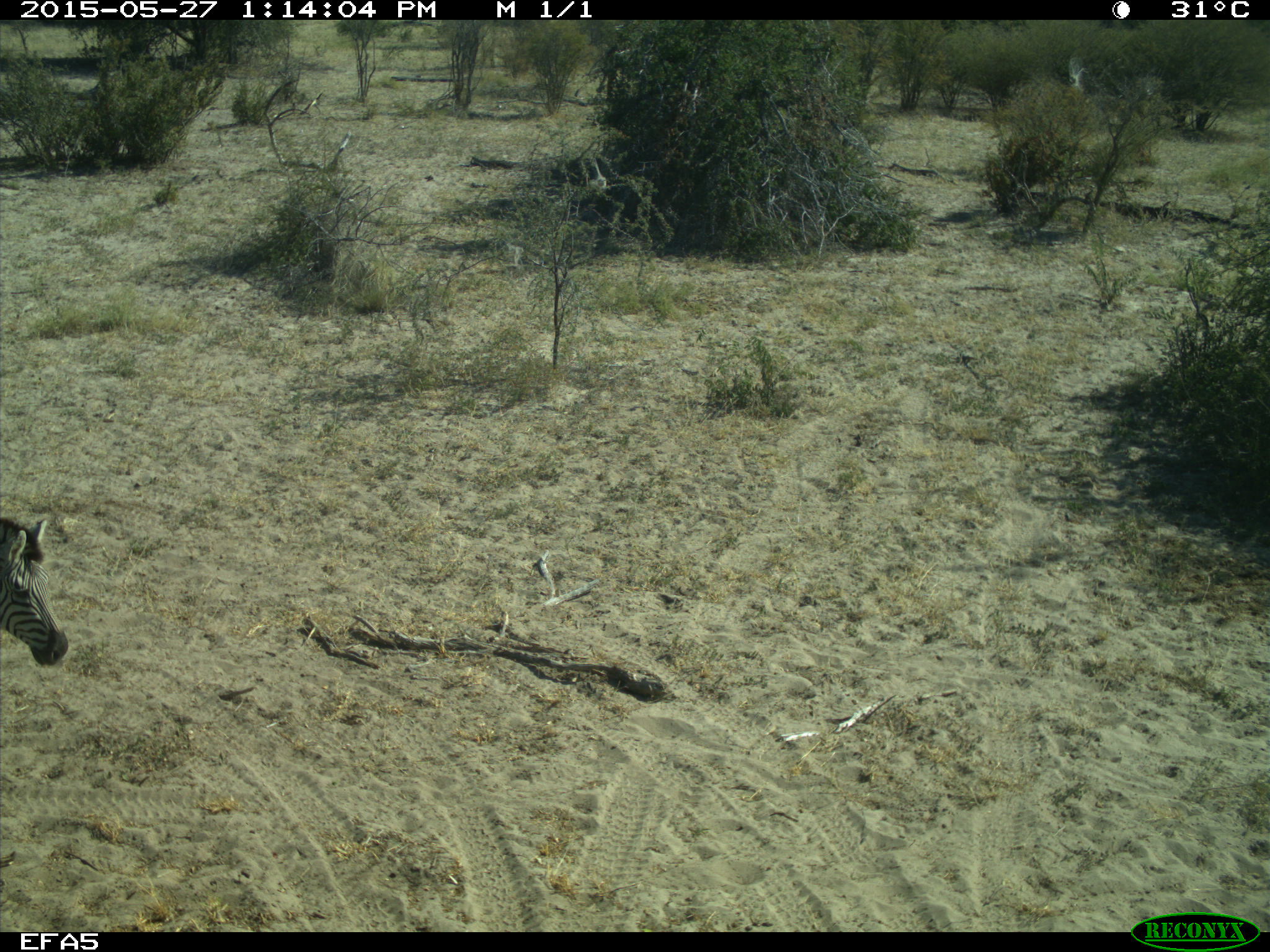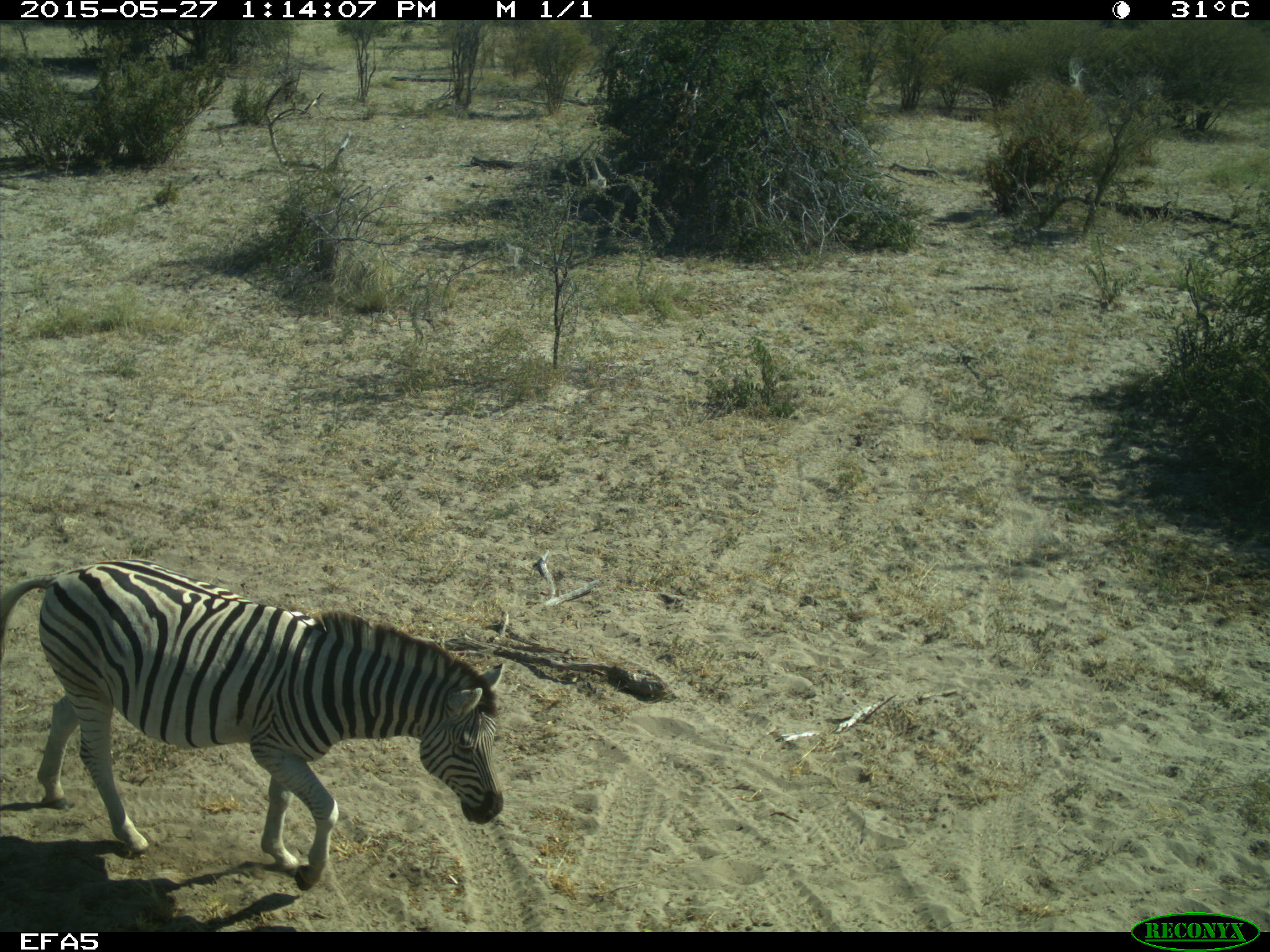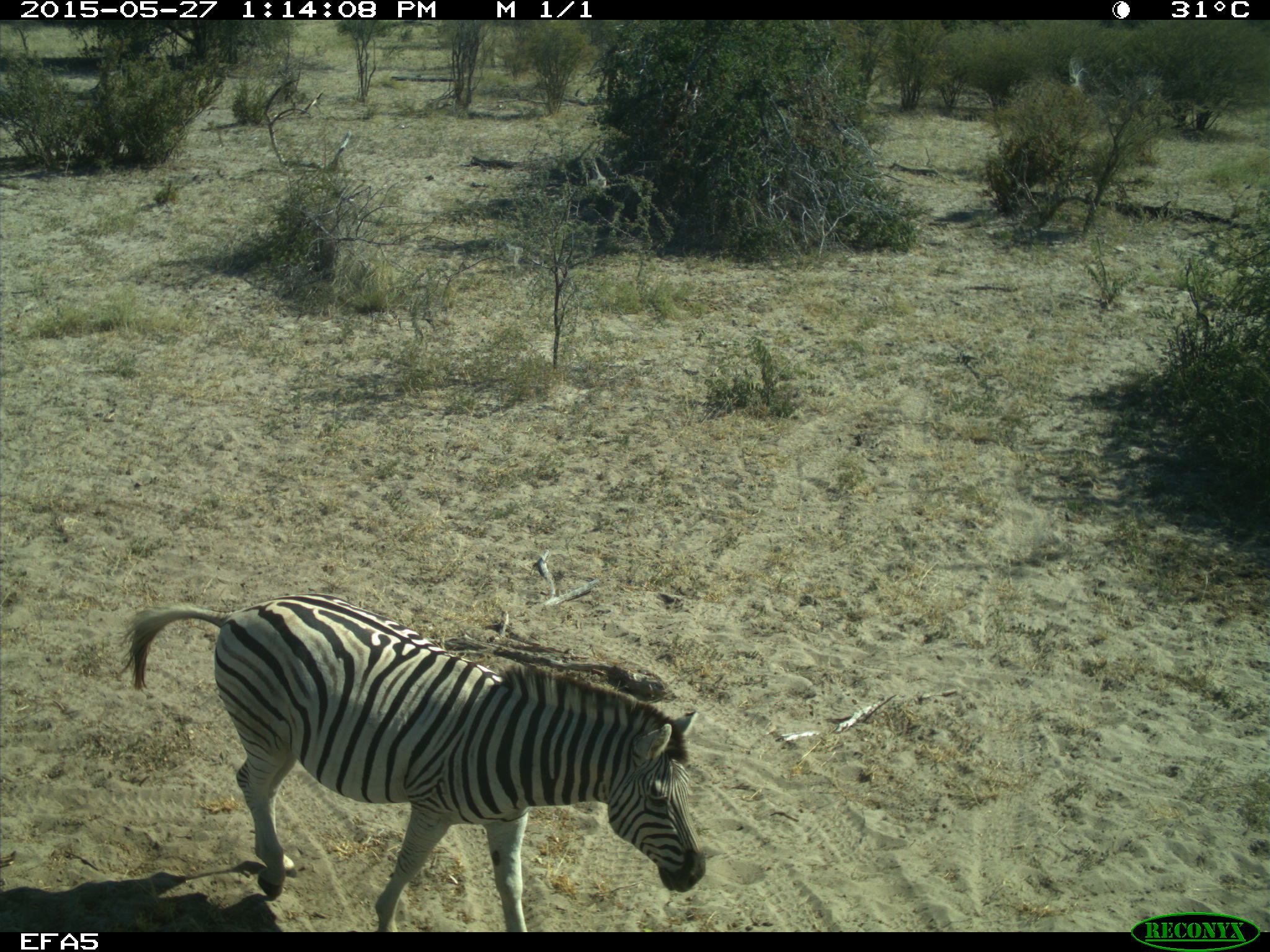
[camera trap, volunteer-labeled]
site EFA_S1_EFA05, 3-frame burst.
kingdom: Animalia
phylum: Chordata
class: Mammalia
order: Perissodactyla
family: Equidae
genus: Equus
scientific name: Equus quagga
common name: plains zebra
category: zebraplains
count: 1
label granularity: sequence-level